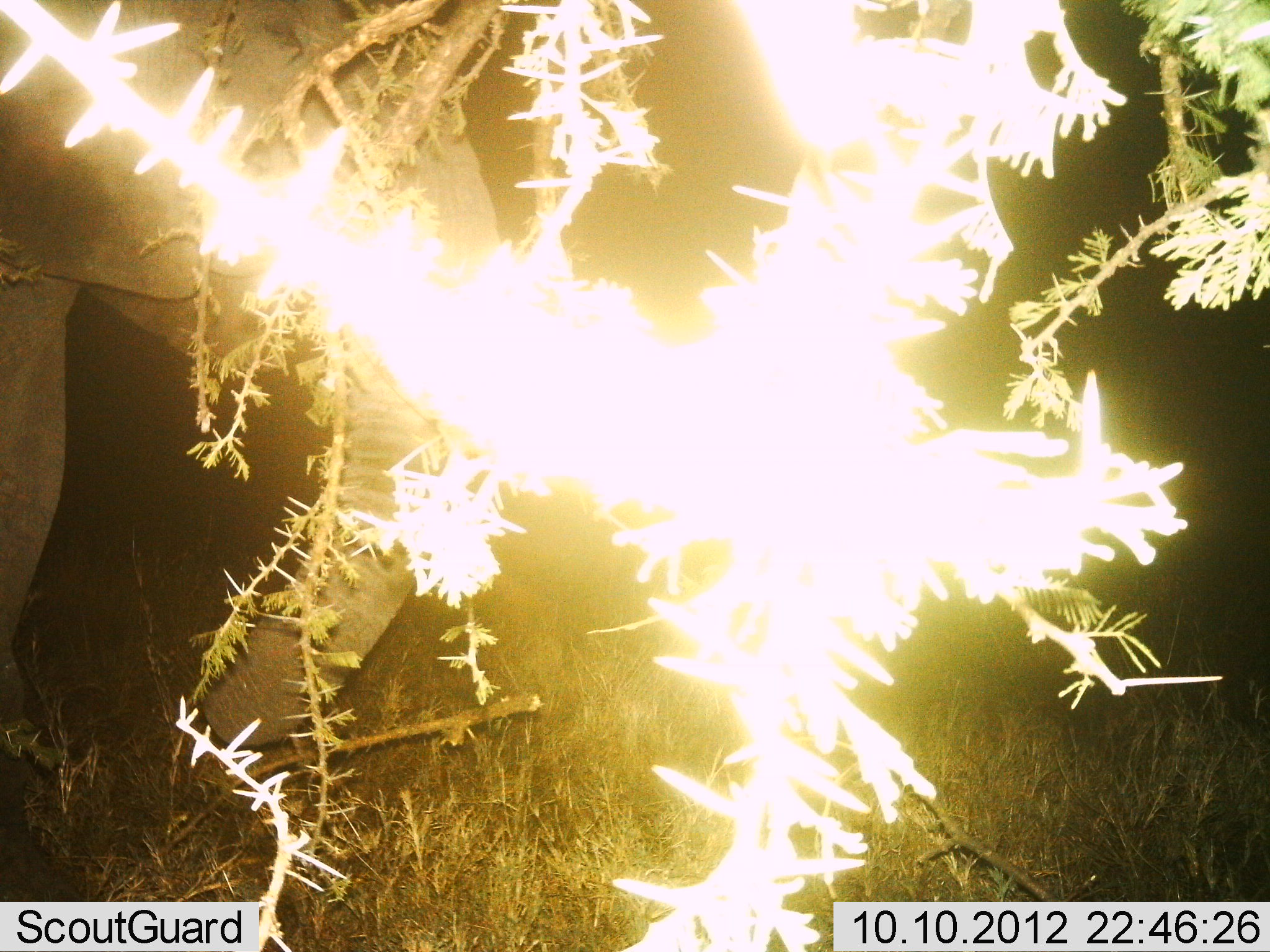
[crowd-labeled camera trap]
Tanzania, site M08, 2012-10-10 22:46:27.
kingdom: Animalia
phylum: Chordata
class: Mammalia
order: Proboscidea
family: Elephantidae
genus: Loxodonta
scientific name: Loxodonta africana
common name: african bush elephant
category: elephant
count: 1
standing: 50%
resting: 0%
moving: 50%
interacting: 0%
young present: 0%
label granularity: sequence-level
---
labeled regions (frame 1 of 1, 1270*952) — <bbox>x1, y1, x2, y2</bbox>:
animal: <bbox>1, 0, 526, 759</bbox>